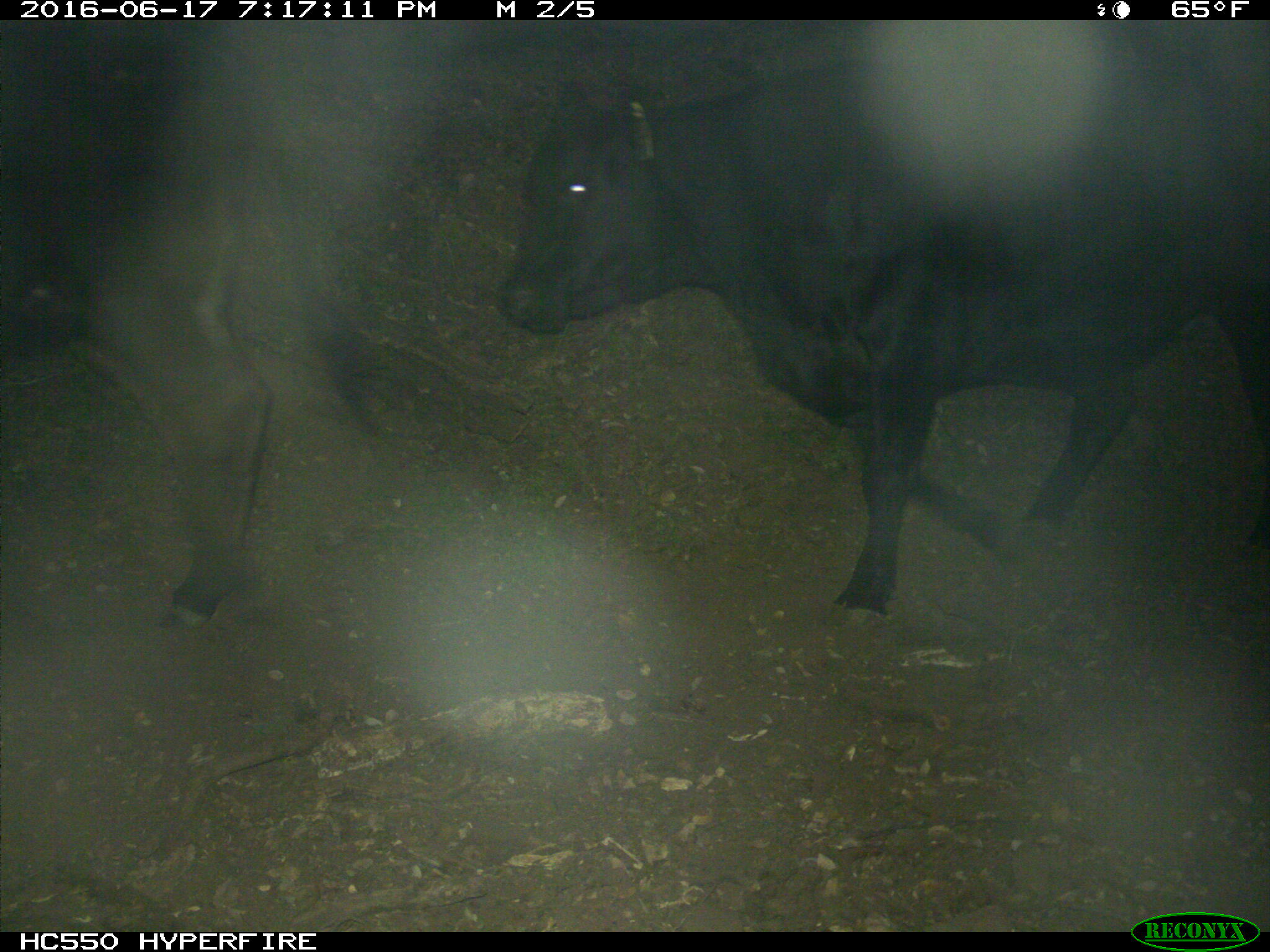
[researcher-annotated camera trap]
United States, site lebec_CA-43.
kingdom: Animalia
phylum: Chordata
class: Mammalia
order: Artiodactyla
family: Bovidae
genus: Bos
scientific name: Bos taurus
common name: domestic cow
Bos taurus (domestic cow).